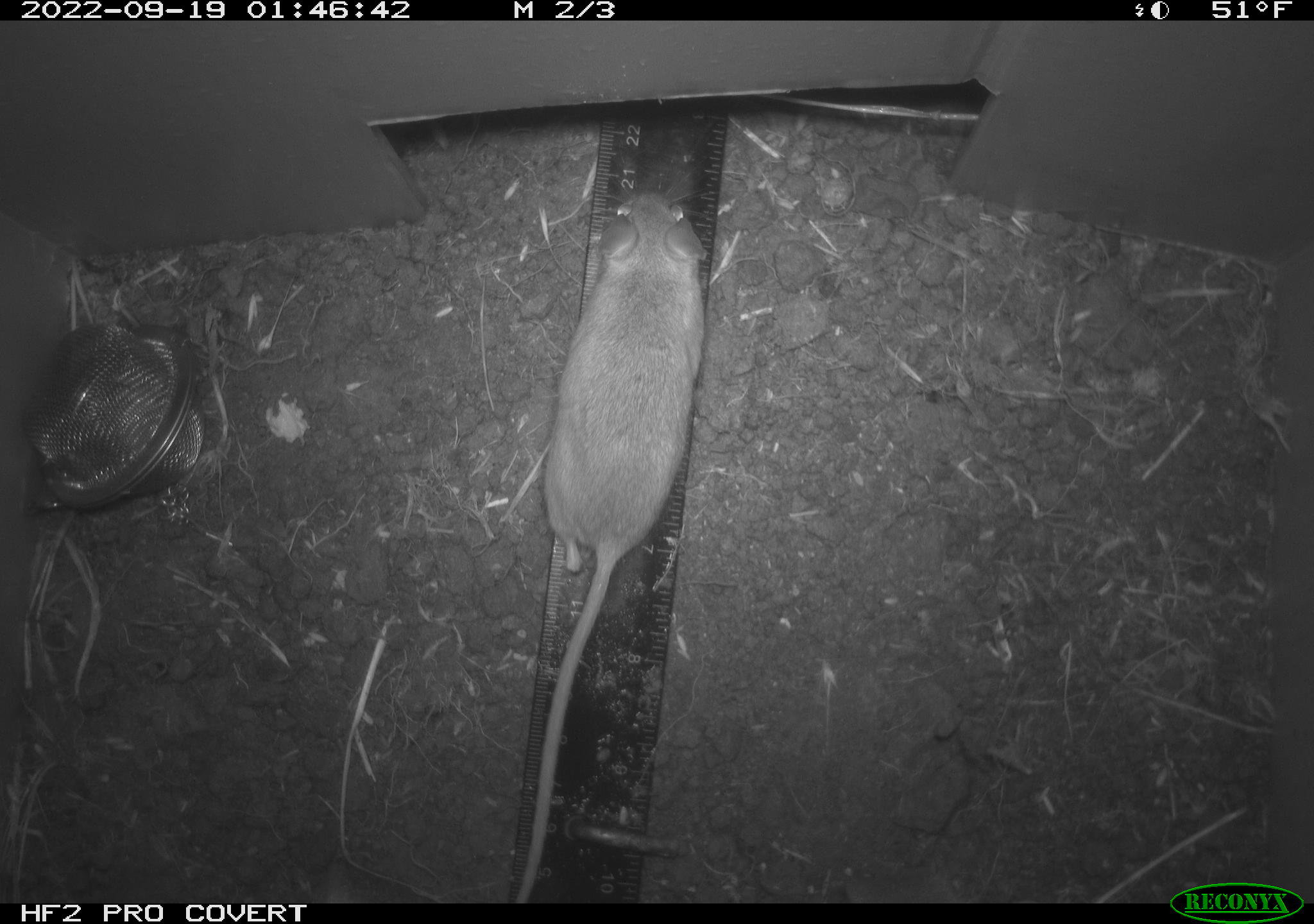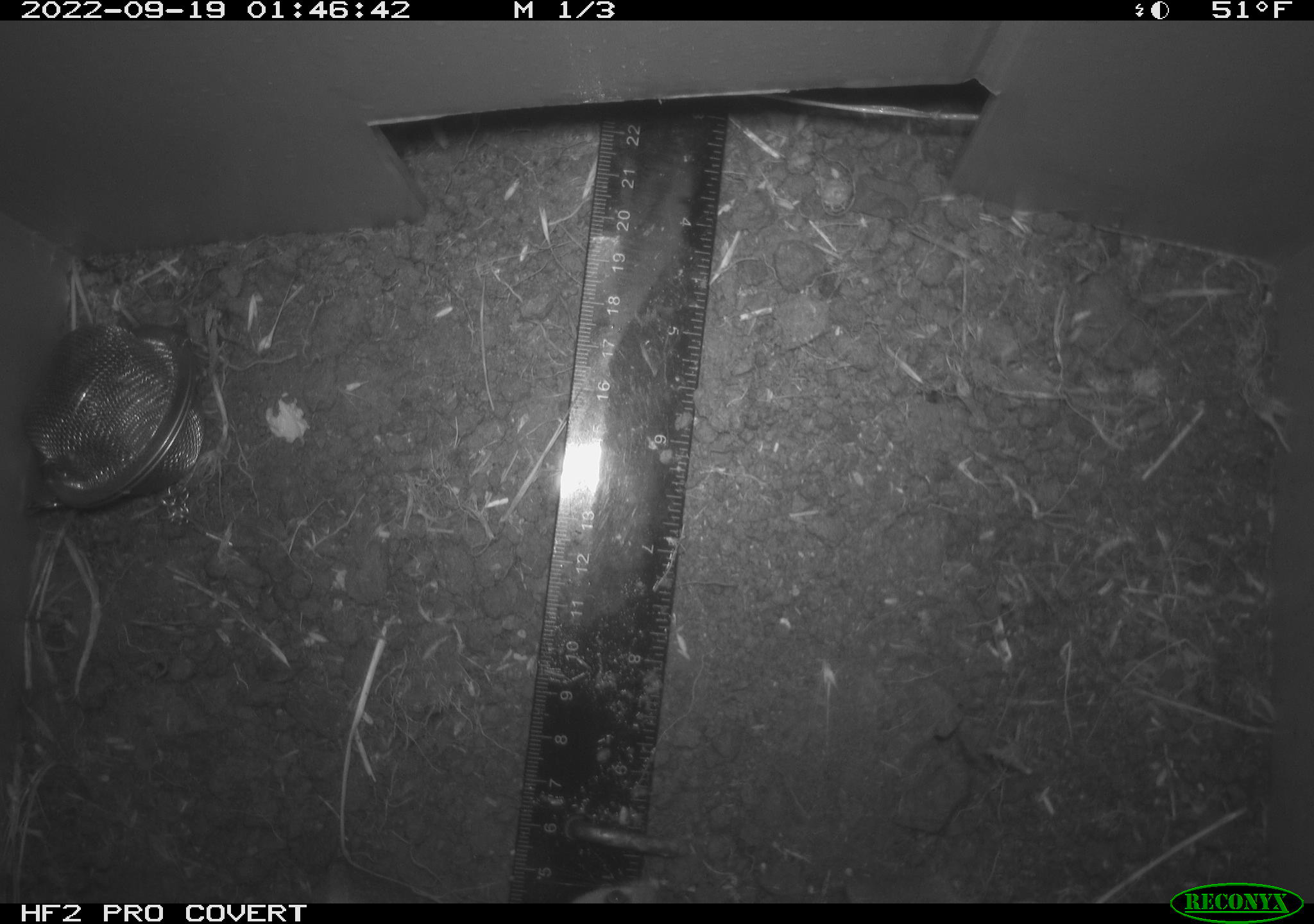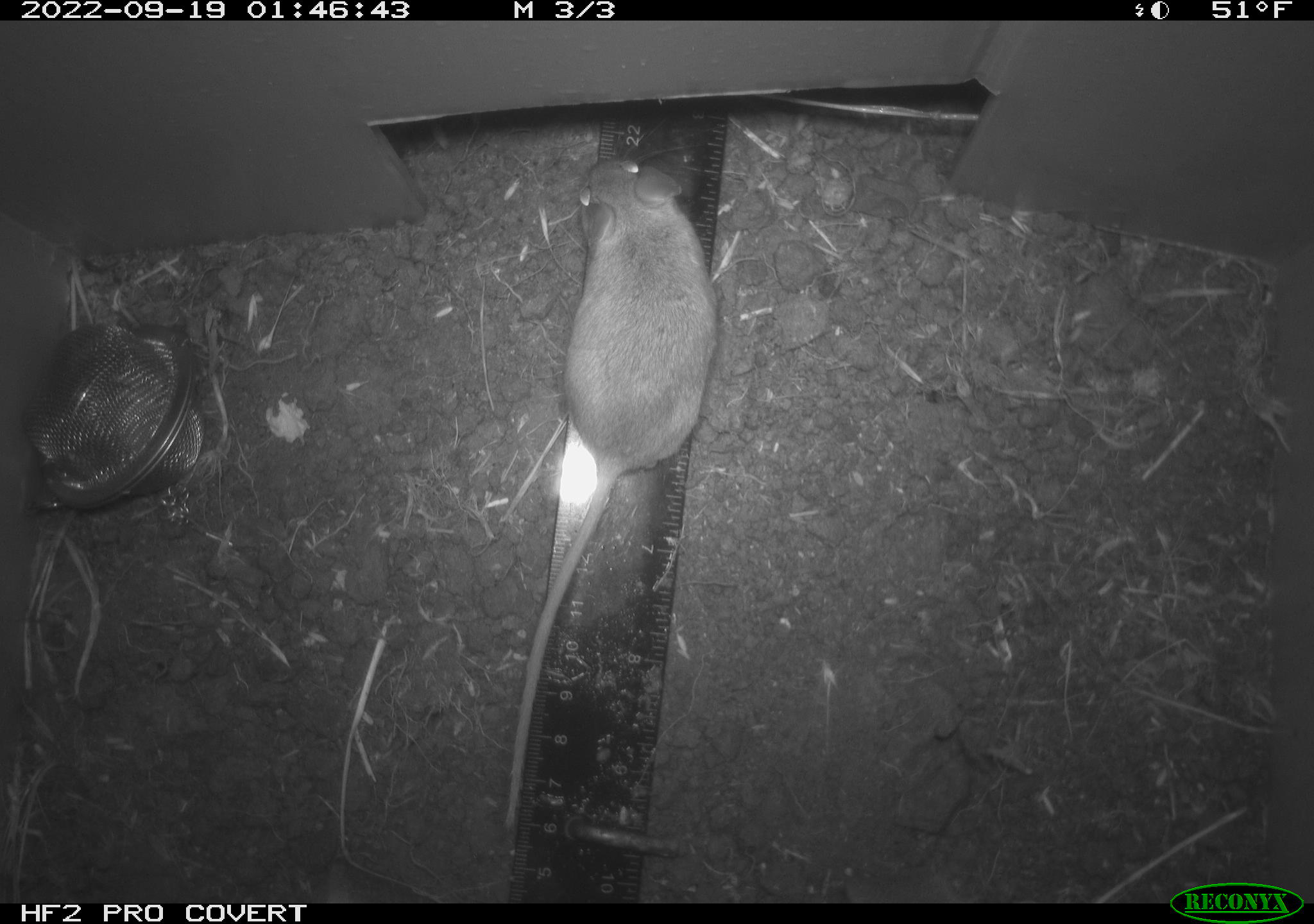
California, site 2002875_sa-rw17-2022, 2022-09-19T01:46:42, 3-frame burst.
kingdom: Animalia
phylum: Chordata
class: Mammalia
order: Rodentia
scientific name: Rodentia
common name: mouse species